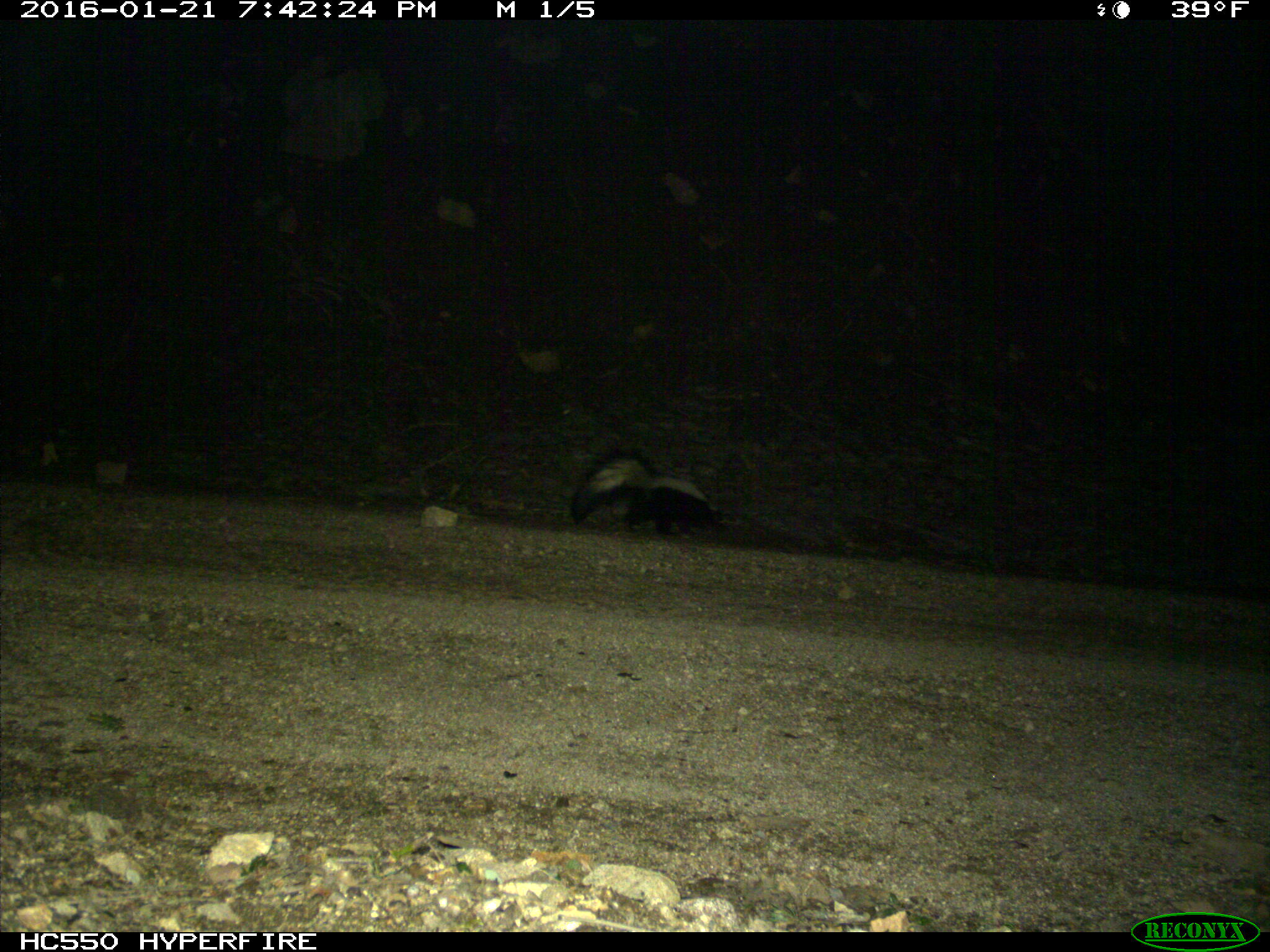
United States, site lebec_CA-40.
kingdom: Animalia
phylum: Chordata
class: Mammalia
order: Carnivora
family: Mephitidae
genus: Mephitis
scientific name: Mephitis mephitis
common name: striped skunk